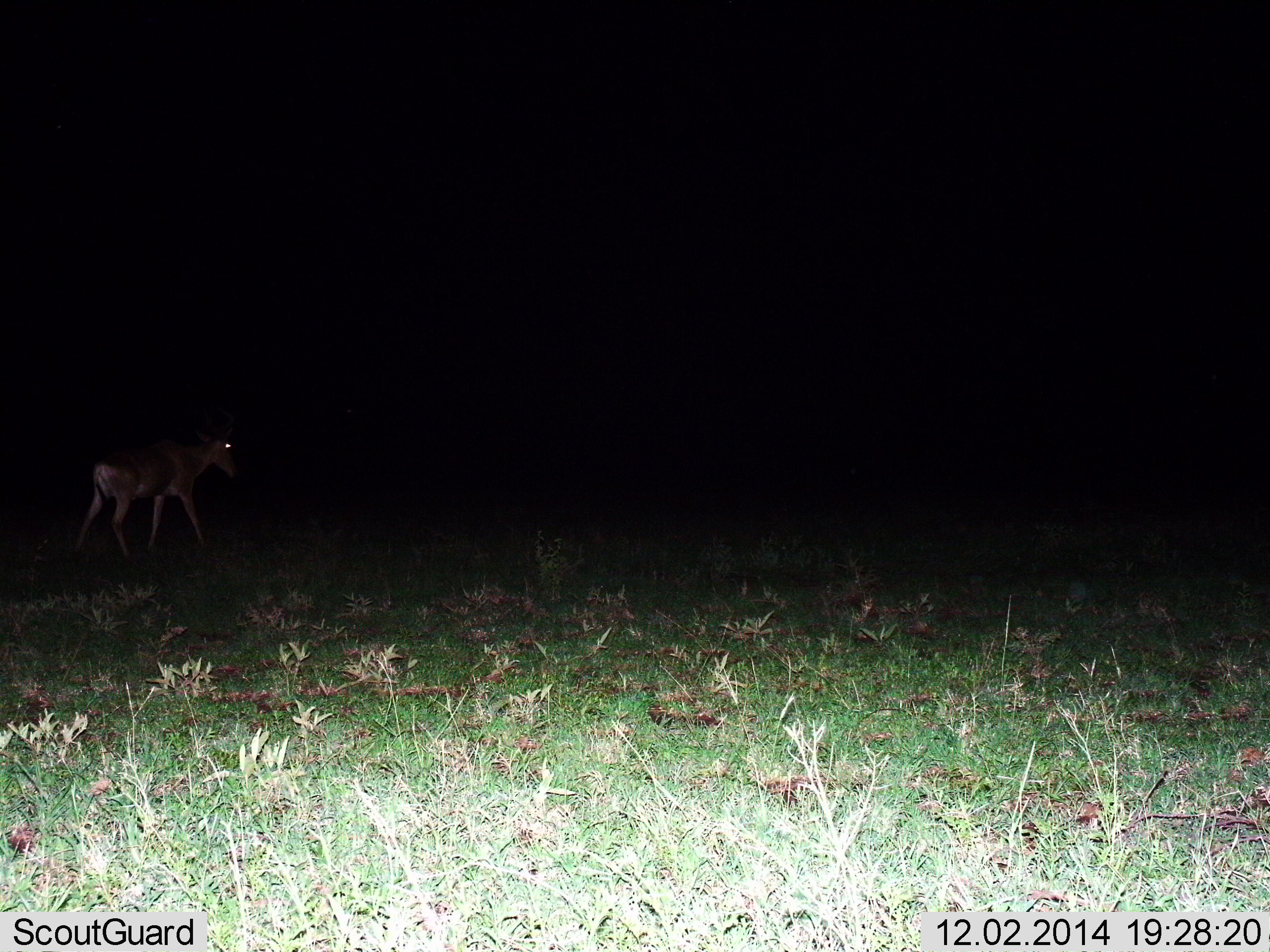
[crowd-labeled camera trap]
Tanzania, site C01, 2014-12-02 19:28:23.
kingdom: Animalia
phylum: Chordata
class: Mammalia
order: Artiodactyla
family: Bovidae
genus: Alcelaphus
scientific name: Alcelaphus buselaphus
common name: hartebeest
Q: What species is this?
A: Hartebeest (Alcelaphus buselaphus).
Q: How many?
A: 1.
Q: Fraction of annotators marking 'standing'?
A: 14%.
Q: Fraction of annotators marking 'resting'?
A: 0%.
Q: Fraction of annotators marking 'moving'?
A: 100%.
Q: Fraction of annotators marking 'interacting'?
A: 0%.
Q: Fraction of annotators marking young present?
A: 0%.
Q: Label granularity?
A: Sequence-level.